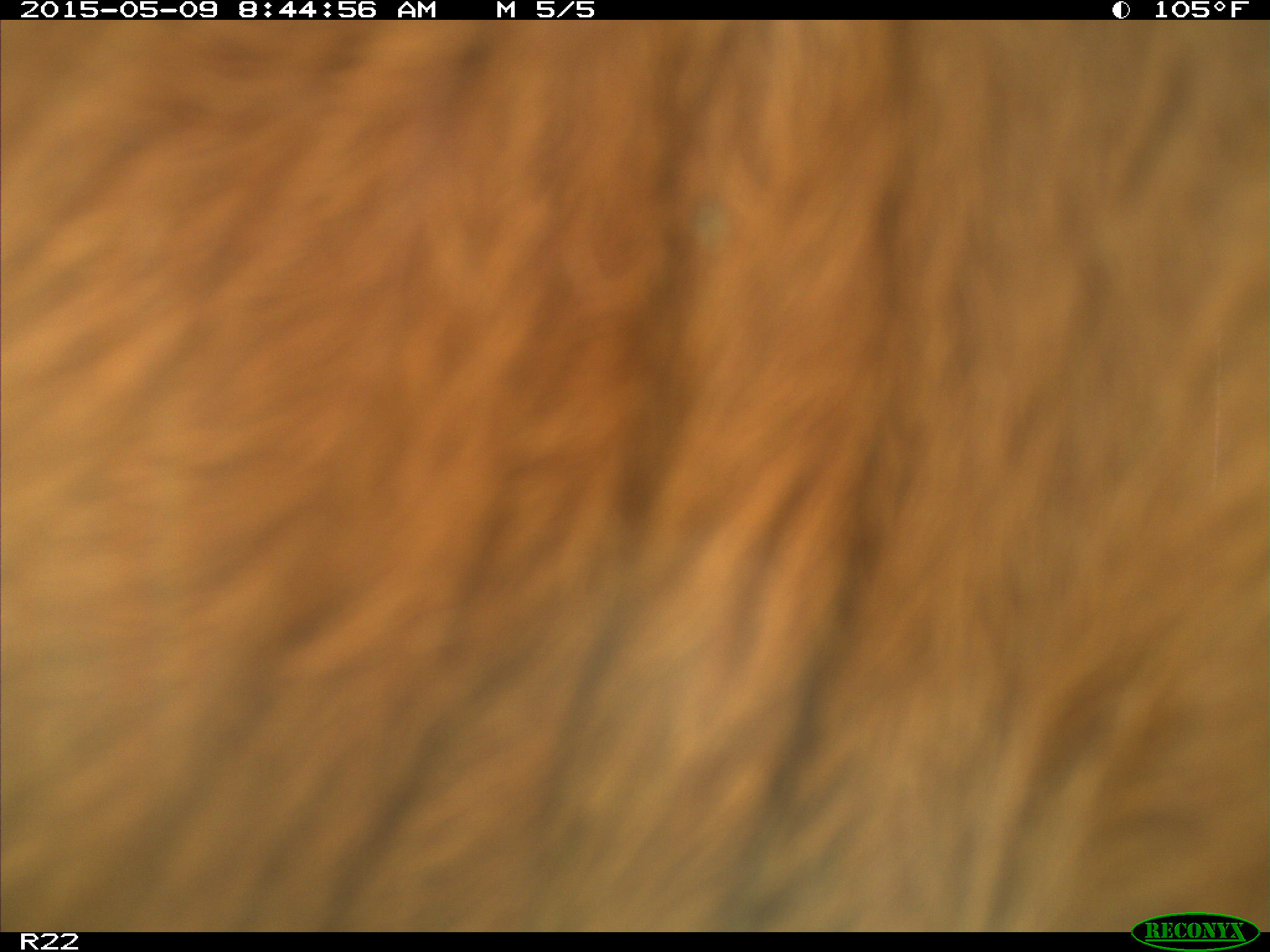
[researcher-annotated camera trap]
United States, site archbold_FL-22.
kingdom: Animalia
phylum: Chordata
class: Mammalia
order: Artiodactyla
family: Bovidae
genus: Bos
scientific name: Bos taurus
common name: domestic cow